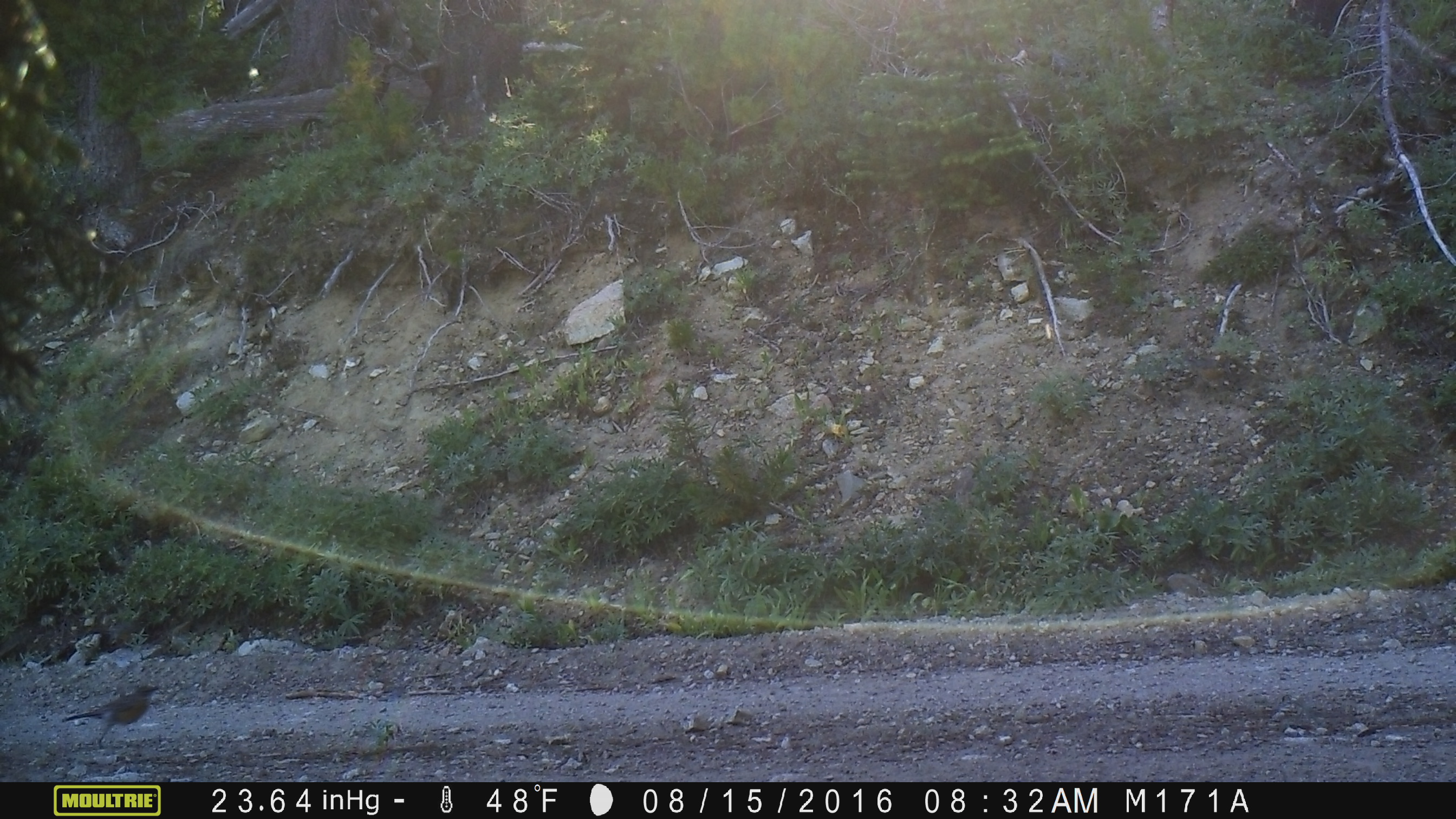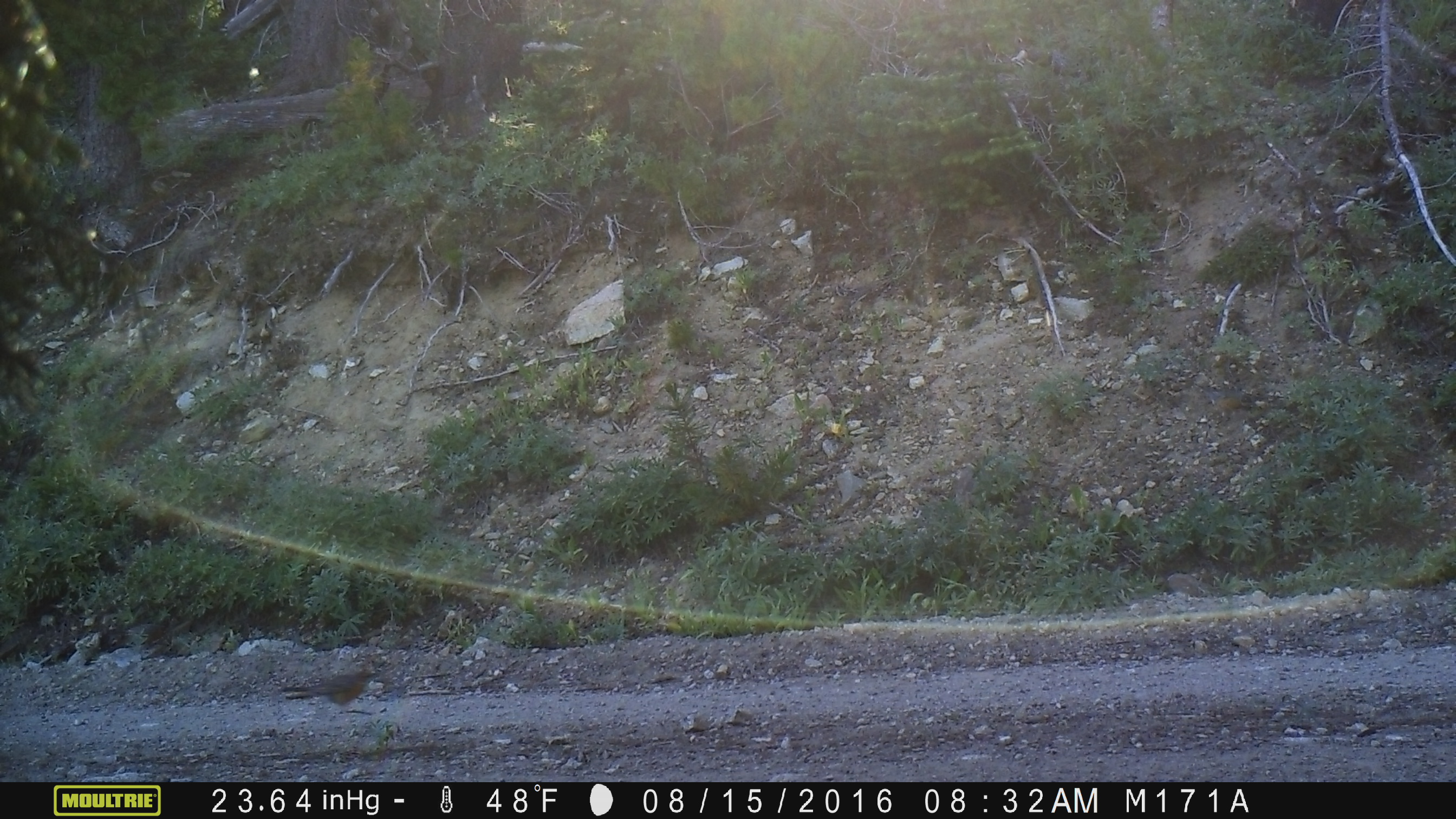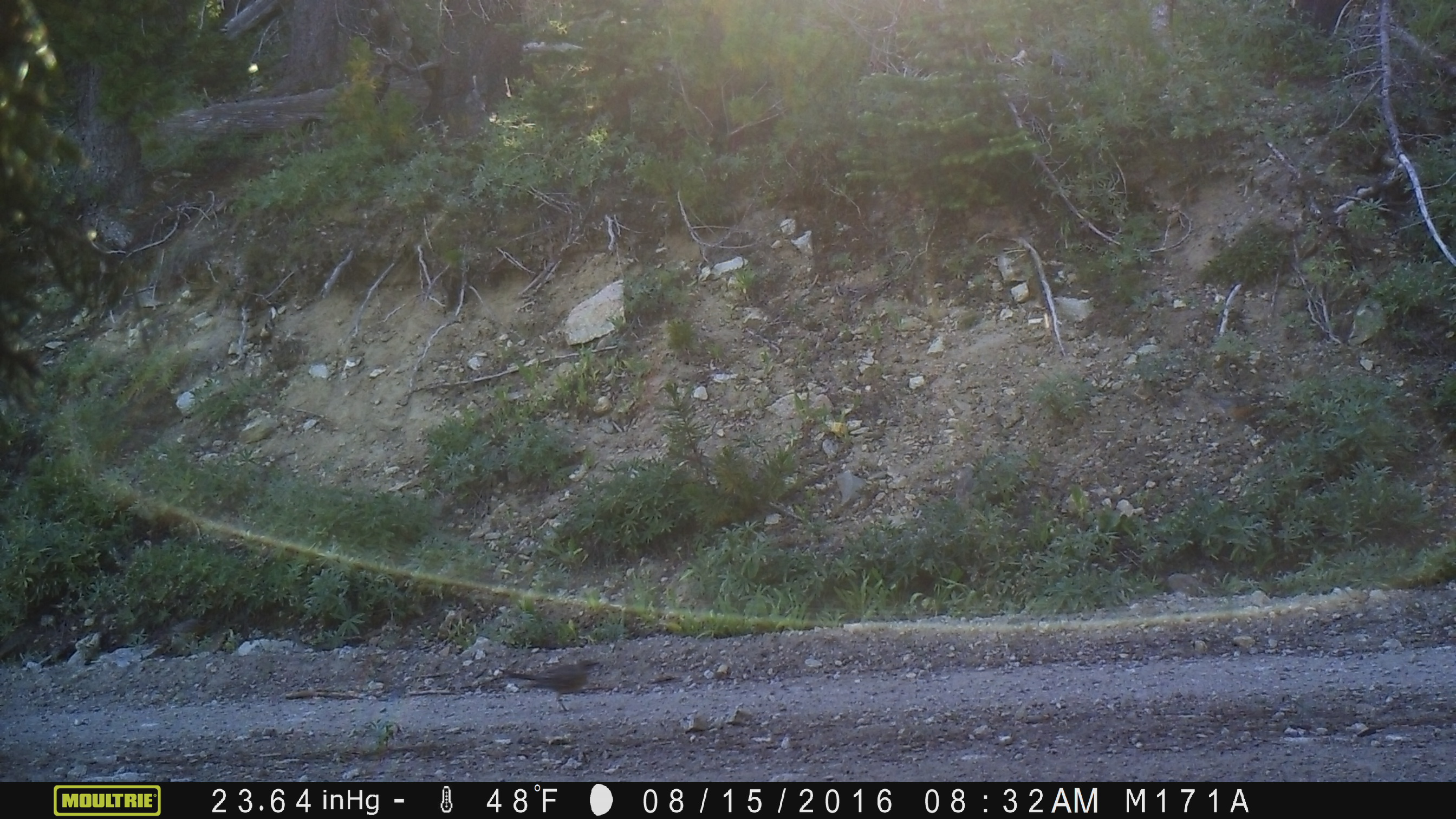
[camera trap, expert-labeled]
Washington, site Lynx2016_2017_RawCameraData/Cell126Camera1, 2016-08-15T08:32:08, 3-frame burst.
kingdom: Animalia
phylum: Chordata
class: Aves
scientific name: Aves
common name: birds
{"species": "Aves (birds)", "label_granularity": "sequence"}